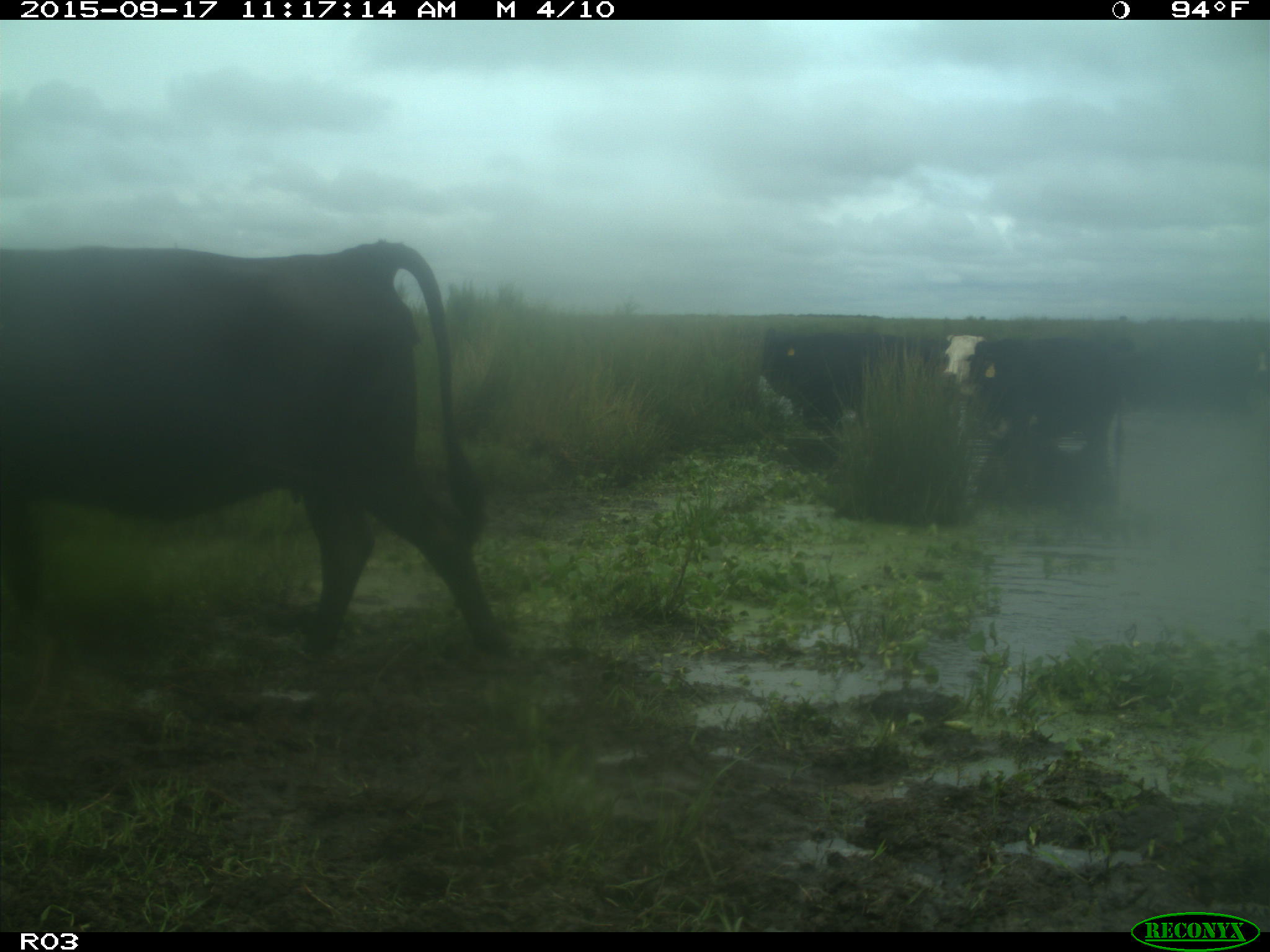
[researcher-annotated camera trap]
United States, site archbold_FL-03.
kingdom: Animalia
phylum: Chordata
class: Mammalia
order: Artiodactyla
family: Bovidae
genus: Bos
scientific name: Bos taurus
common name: domestic cow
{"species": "Bos taurus (domestic cow)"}